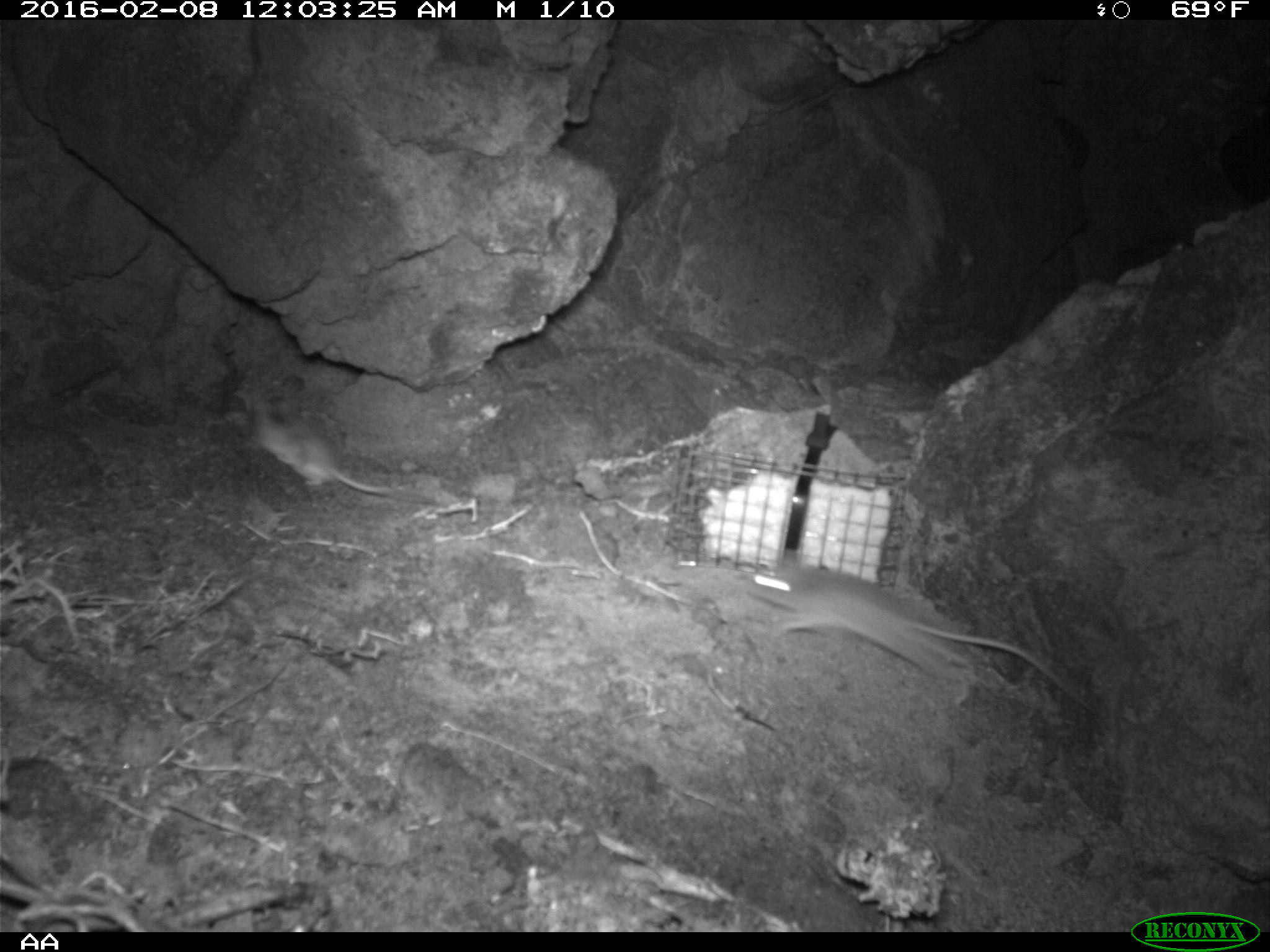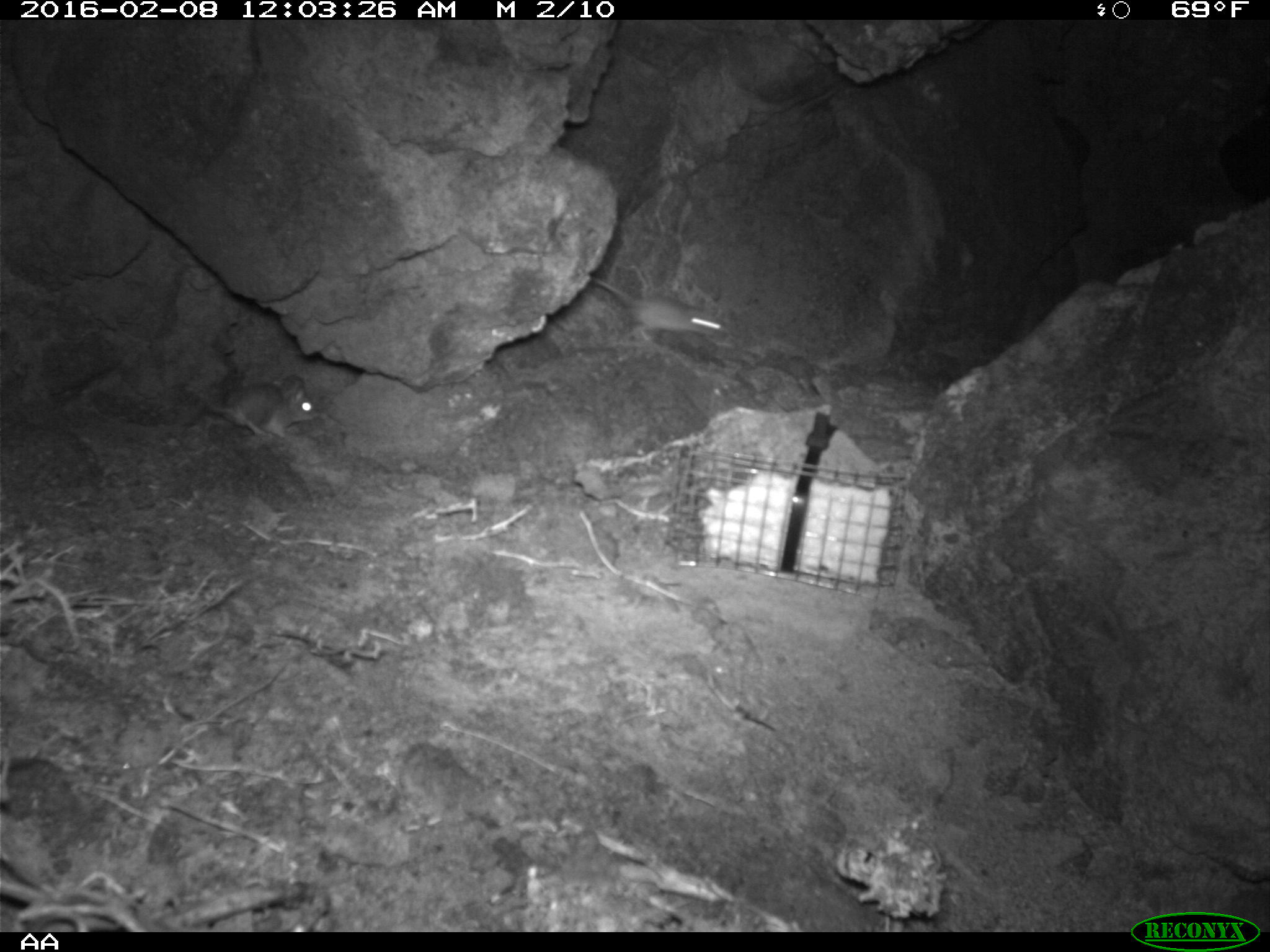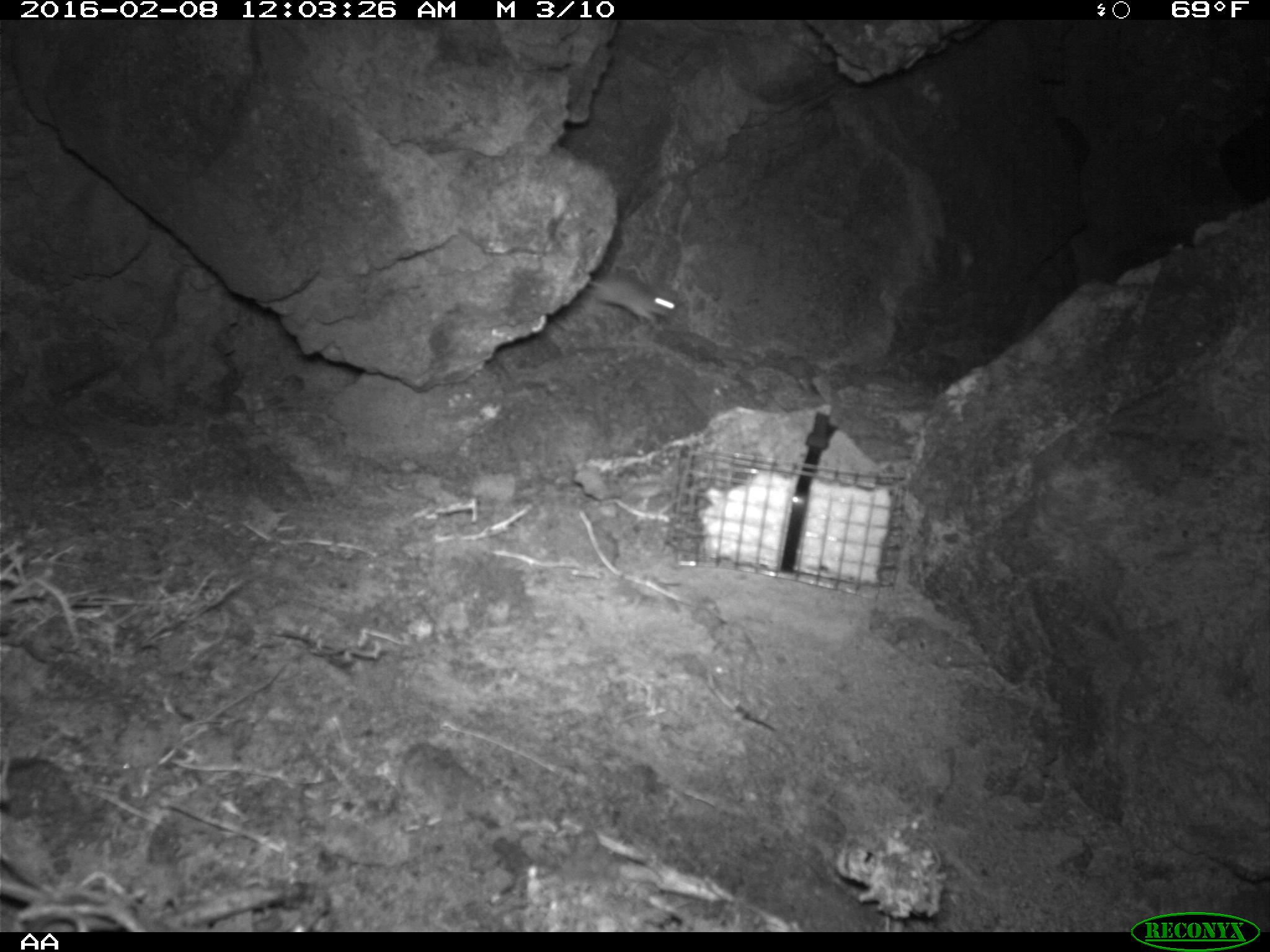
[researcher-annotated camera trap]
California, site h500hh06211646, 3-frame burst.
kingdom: Animalia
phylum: Chordata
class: Mammalia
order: Rodentia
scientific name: Rodentia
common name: rodent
Rodent (Rodentia).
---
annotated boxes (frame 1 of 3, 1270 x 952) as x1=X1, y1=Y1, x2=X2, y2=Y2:
rodent: x1=747, y1=550, x2=1095, y2=713; x1=252, y1=409, x2=433, y2=503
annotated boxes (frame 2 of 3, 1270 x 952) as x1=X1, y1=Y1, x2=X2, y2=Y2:
rodent: x1=588, y1=275, x2=727, y2=347; x1=191, y1=372, x2=320, y2=440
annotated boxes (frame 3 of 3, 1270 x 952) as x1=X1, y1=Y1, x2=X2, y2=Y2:
rodent: x1=589, y1=267, x2=678, y2=328